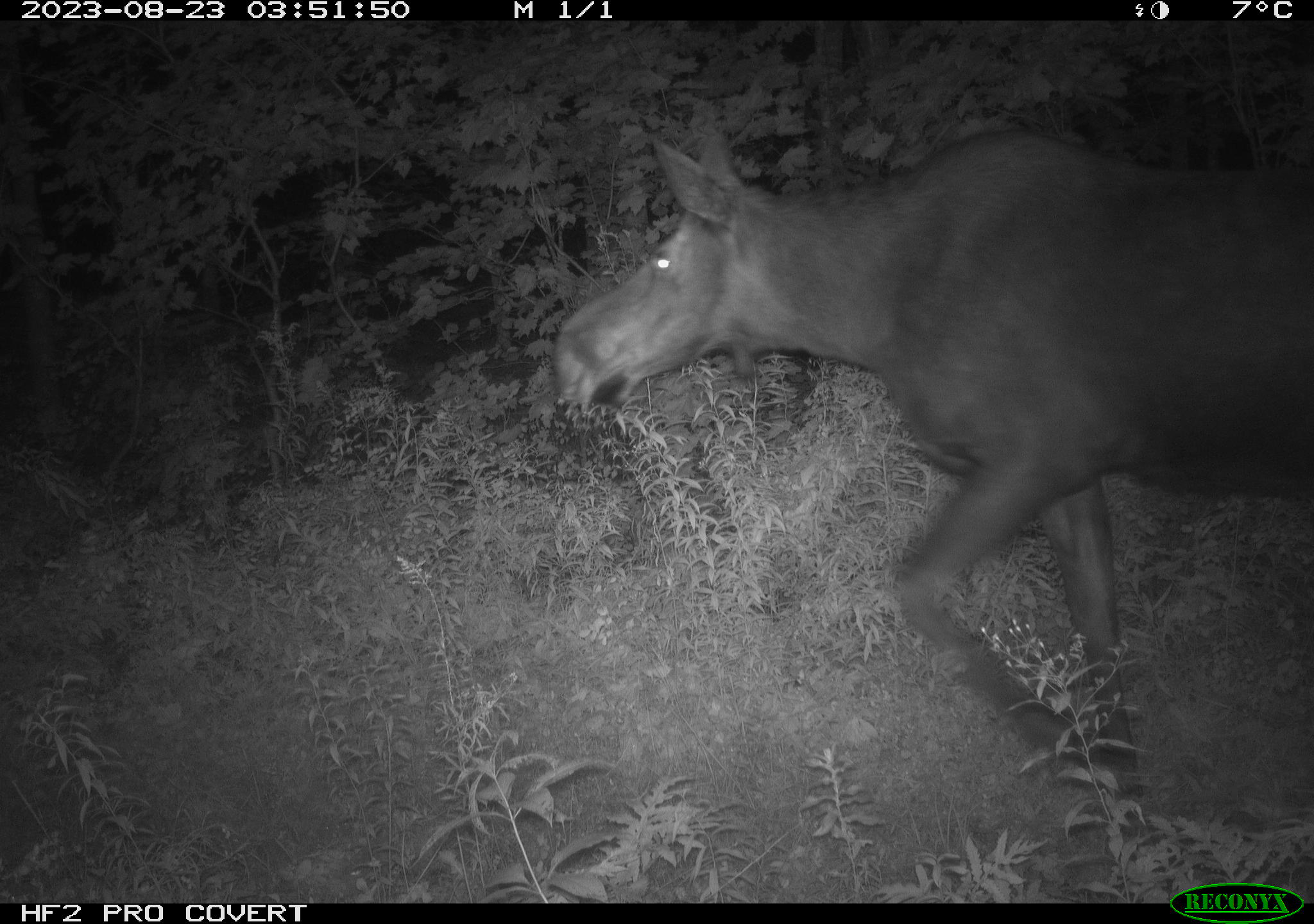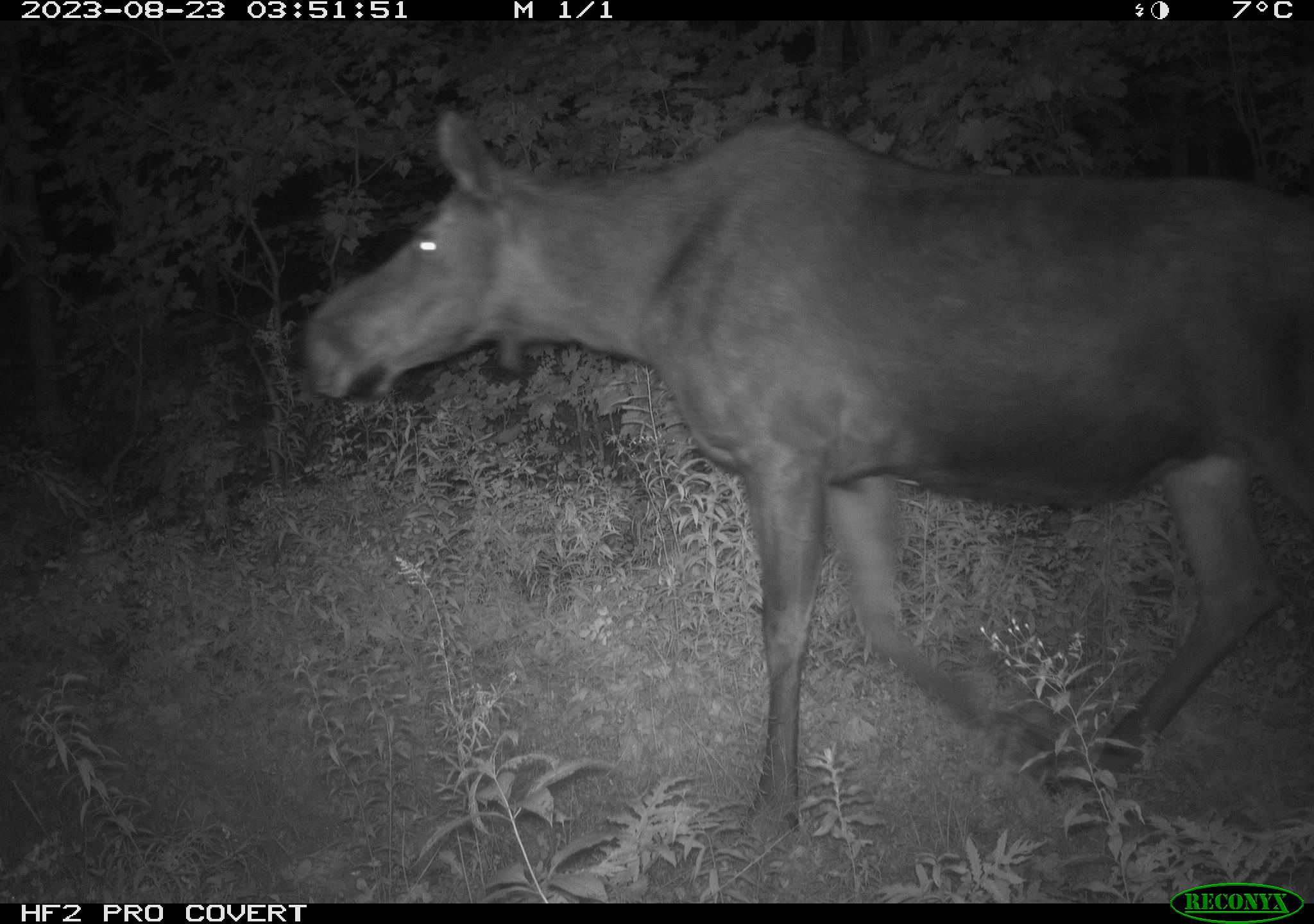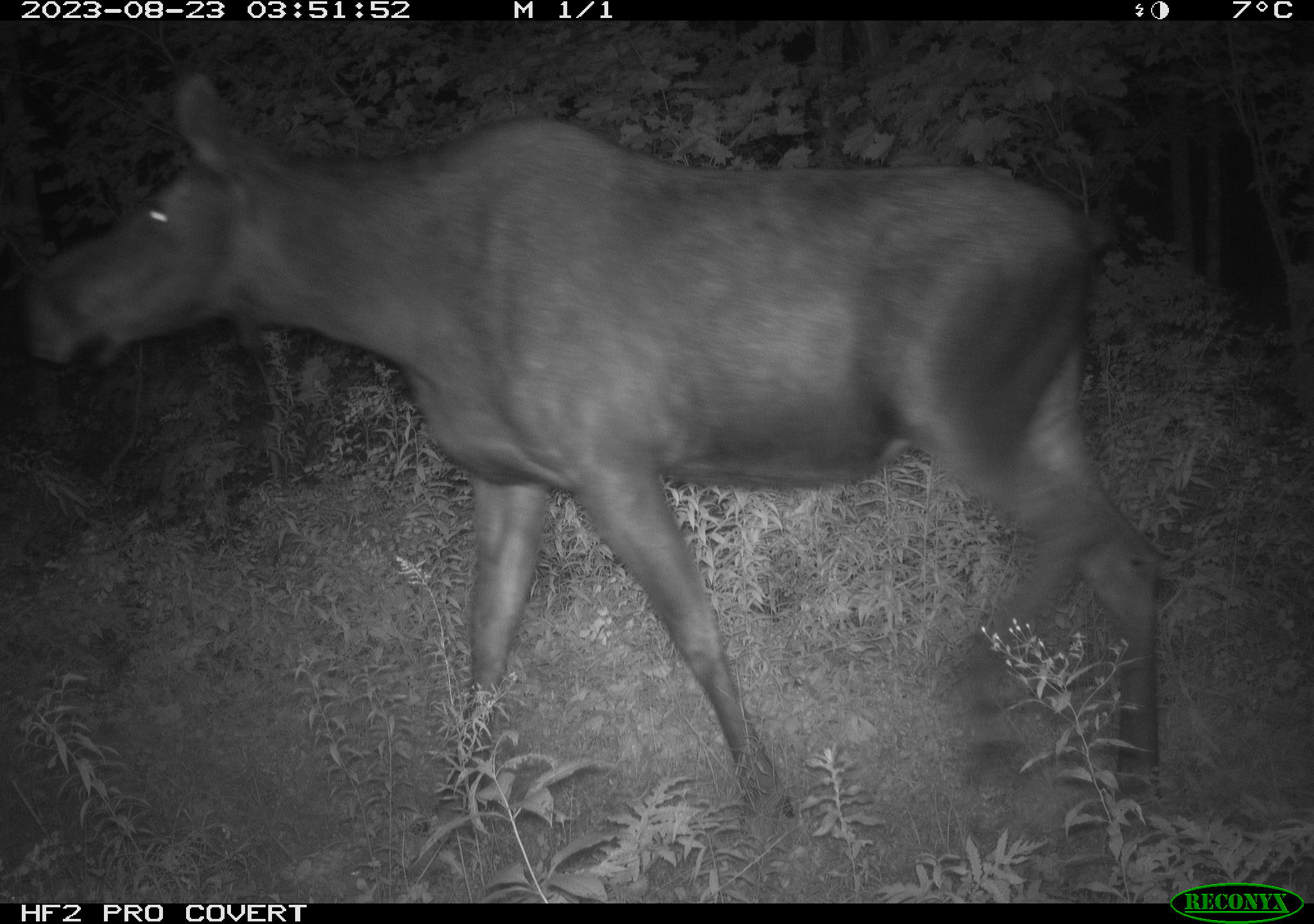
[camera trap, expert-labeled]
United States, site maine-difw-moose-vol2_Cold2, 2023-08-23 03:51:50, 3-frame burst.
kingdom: Animalia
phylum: Chordata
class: Mammalia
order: Artiodactyla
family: Cervidae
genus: Alces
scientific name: Alces alces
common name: moose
Moose (Alces alces).